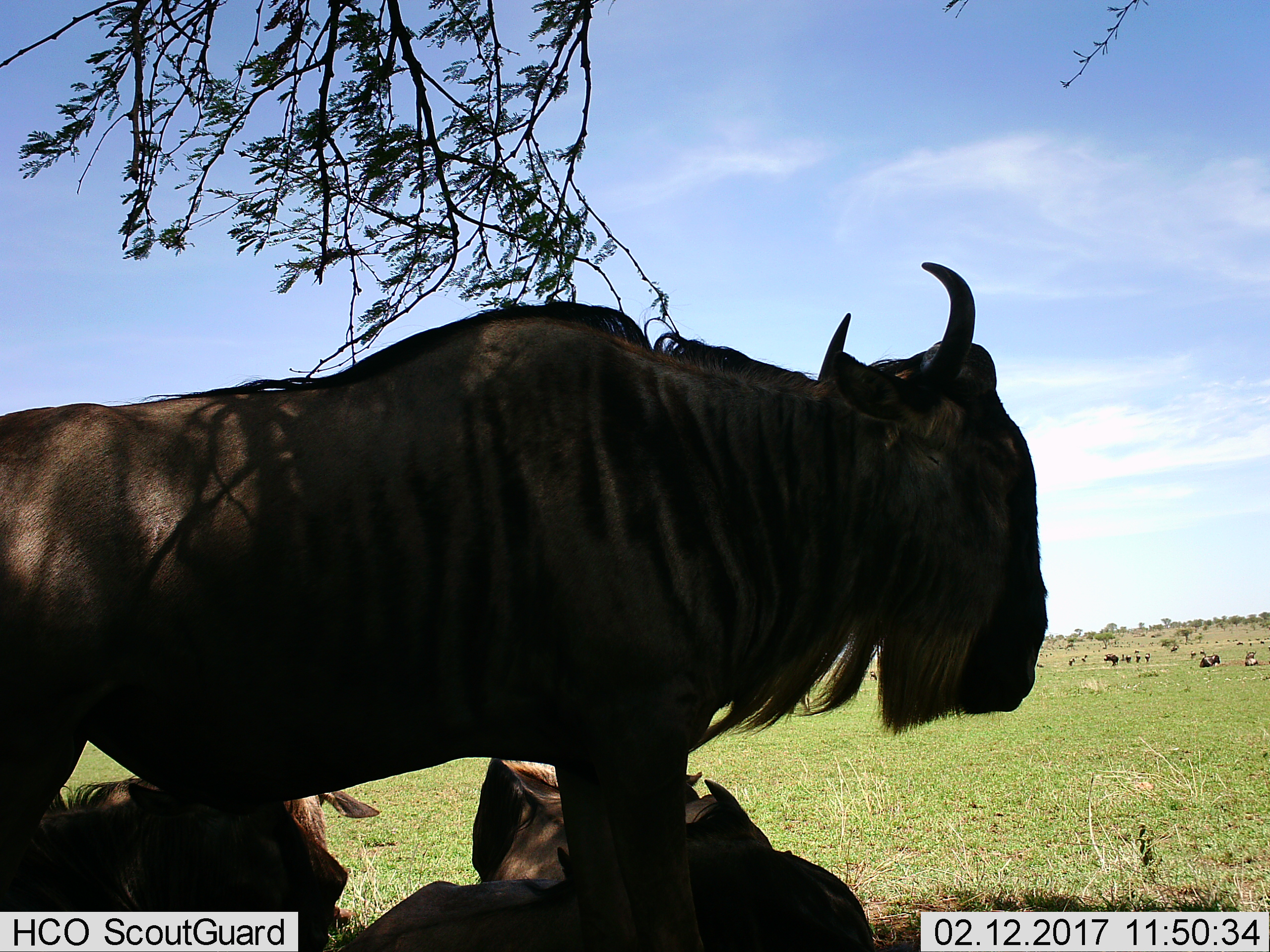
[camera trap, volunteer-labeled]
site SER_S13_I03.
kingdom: Animalia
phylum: Chordata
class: Mammalia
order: Artiodactyla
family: Bovidae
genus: Connochaetes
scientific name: Connochaetes taurinus taurinus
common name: blue wildebeest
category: wildebeestblue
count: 11-50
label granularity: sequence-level